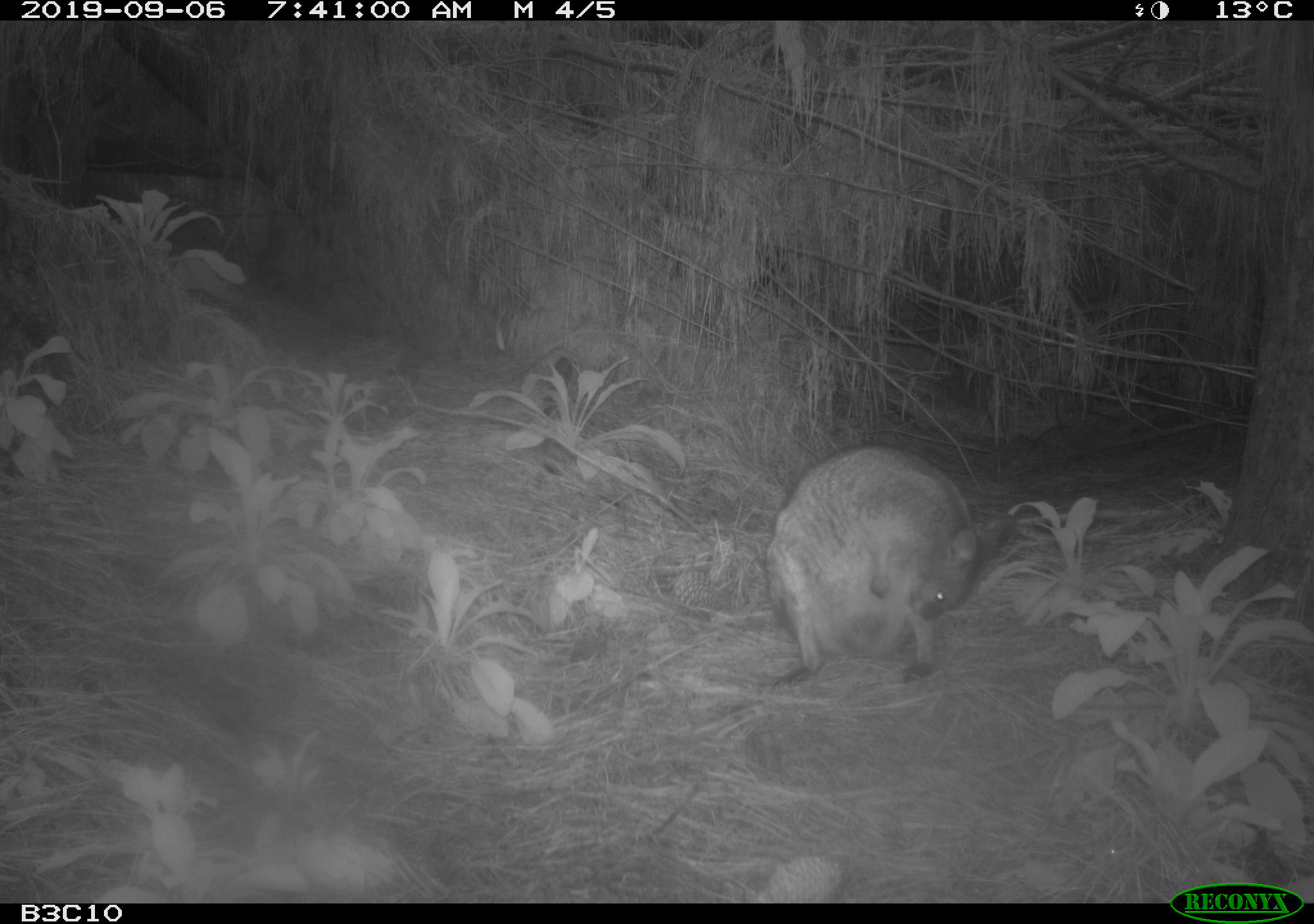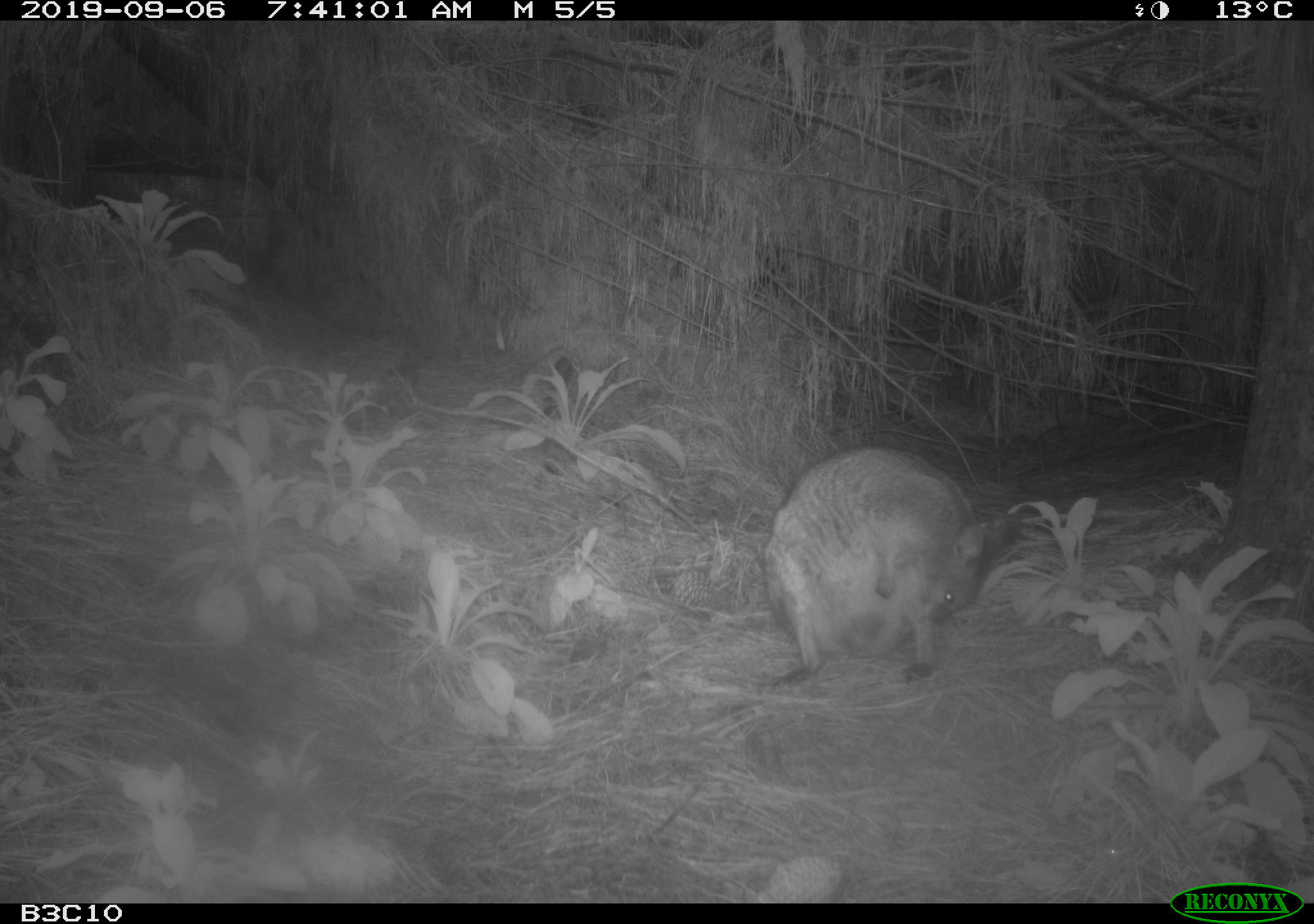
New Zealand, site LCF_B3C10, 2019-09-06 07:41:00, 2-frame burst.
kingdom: Animalia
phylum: Chordata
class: Mammalia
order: Diprotodontia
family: Macropodidae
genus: Notamacropus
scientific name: Notamacropus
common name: wallaby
Wallaby (Notamacropus).